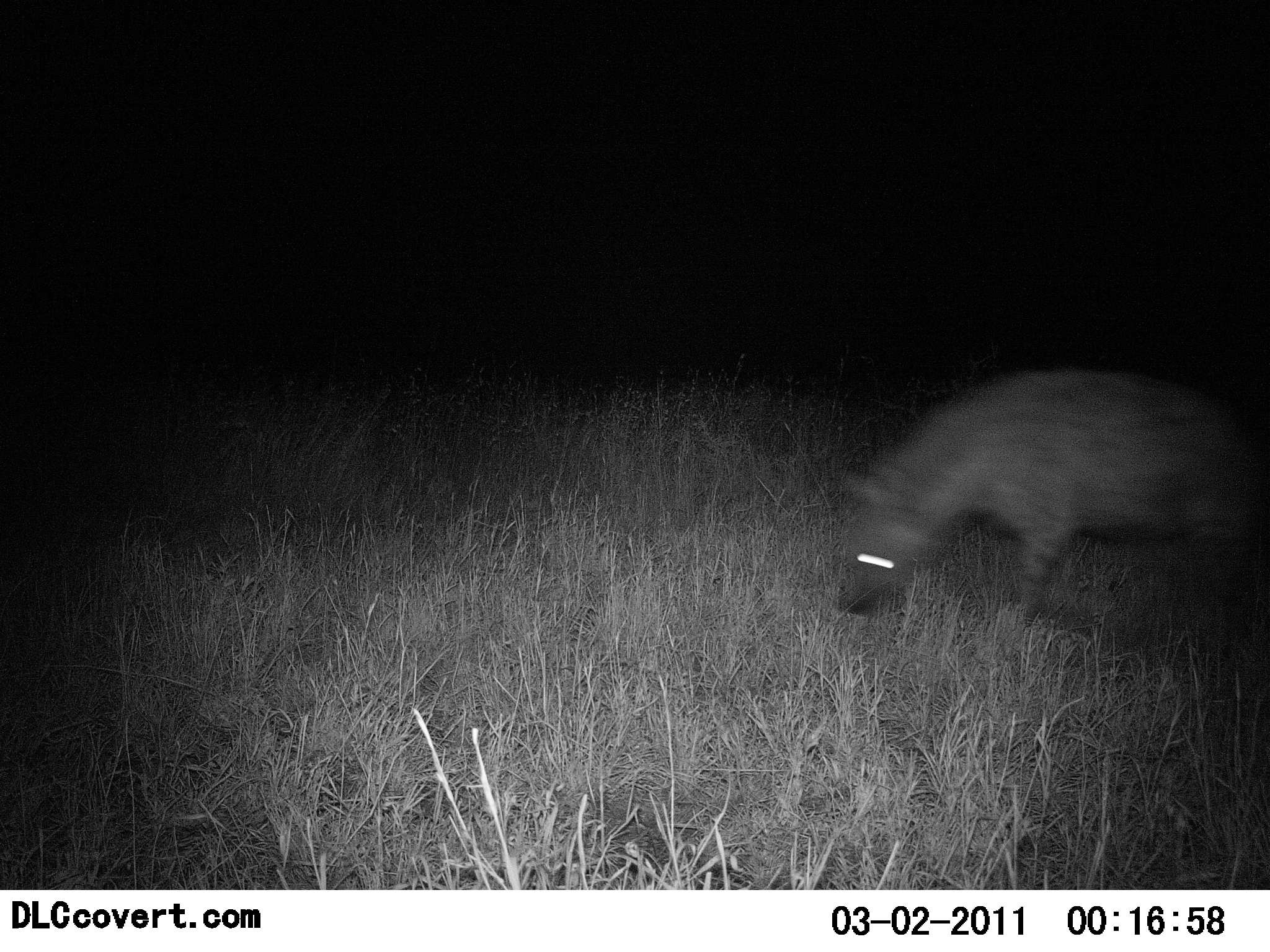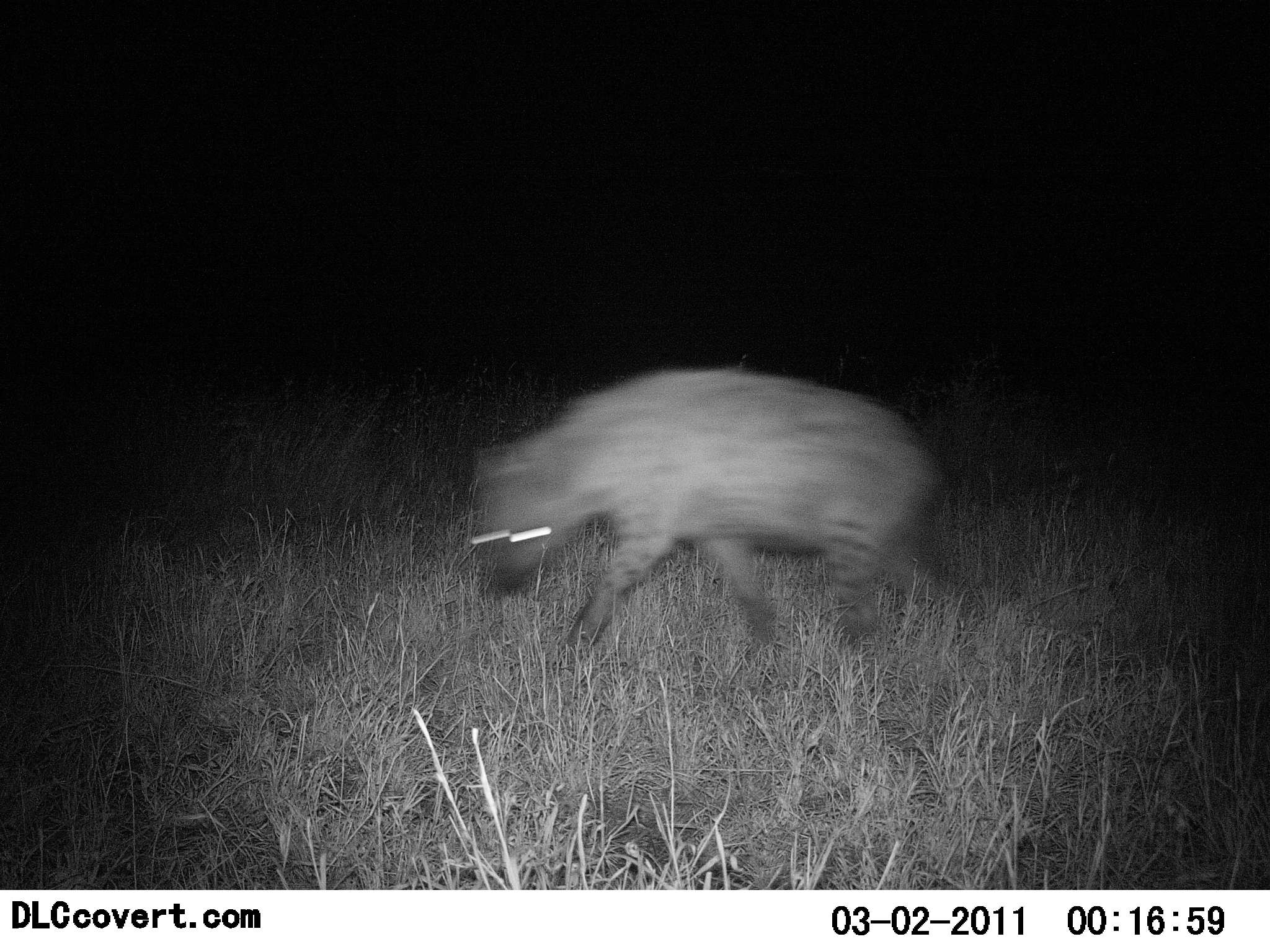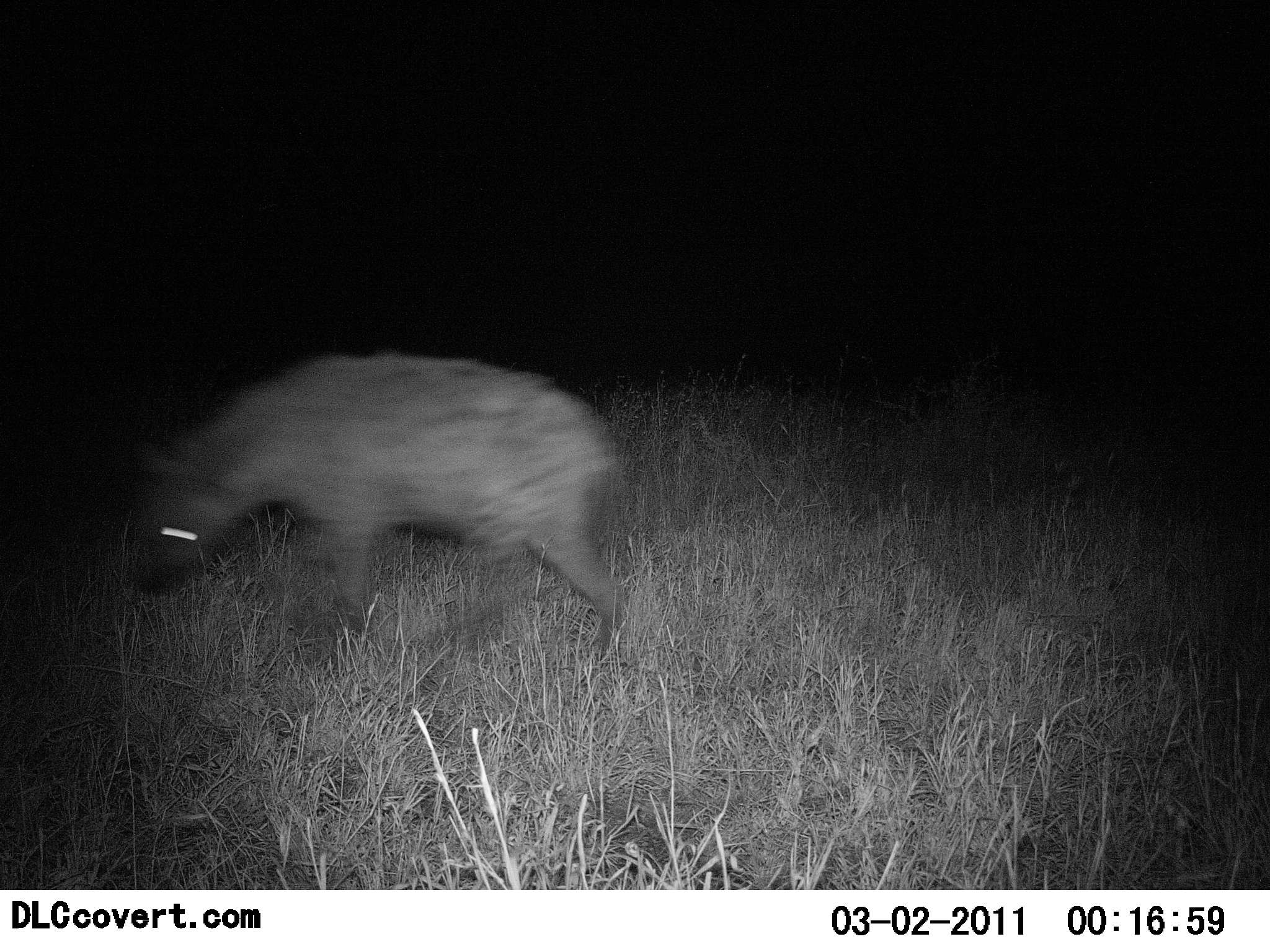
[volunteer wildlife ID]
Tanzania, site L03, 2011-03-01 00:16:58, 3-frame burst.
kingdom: Animalia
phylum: Chordata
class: Mammalia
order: Carnivora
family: Hyaenidae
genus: Crocuta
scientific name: Crocuta crocuta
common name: spotted hyena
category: hyenaspotted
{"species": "hyenaspotted (spotted hyena) (Crocuta crocuta)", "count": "1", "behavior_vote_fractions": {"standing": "0%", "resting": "0%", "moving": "100%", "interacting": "0%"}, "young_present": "0%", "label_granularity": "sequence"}